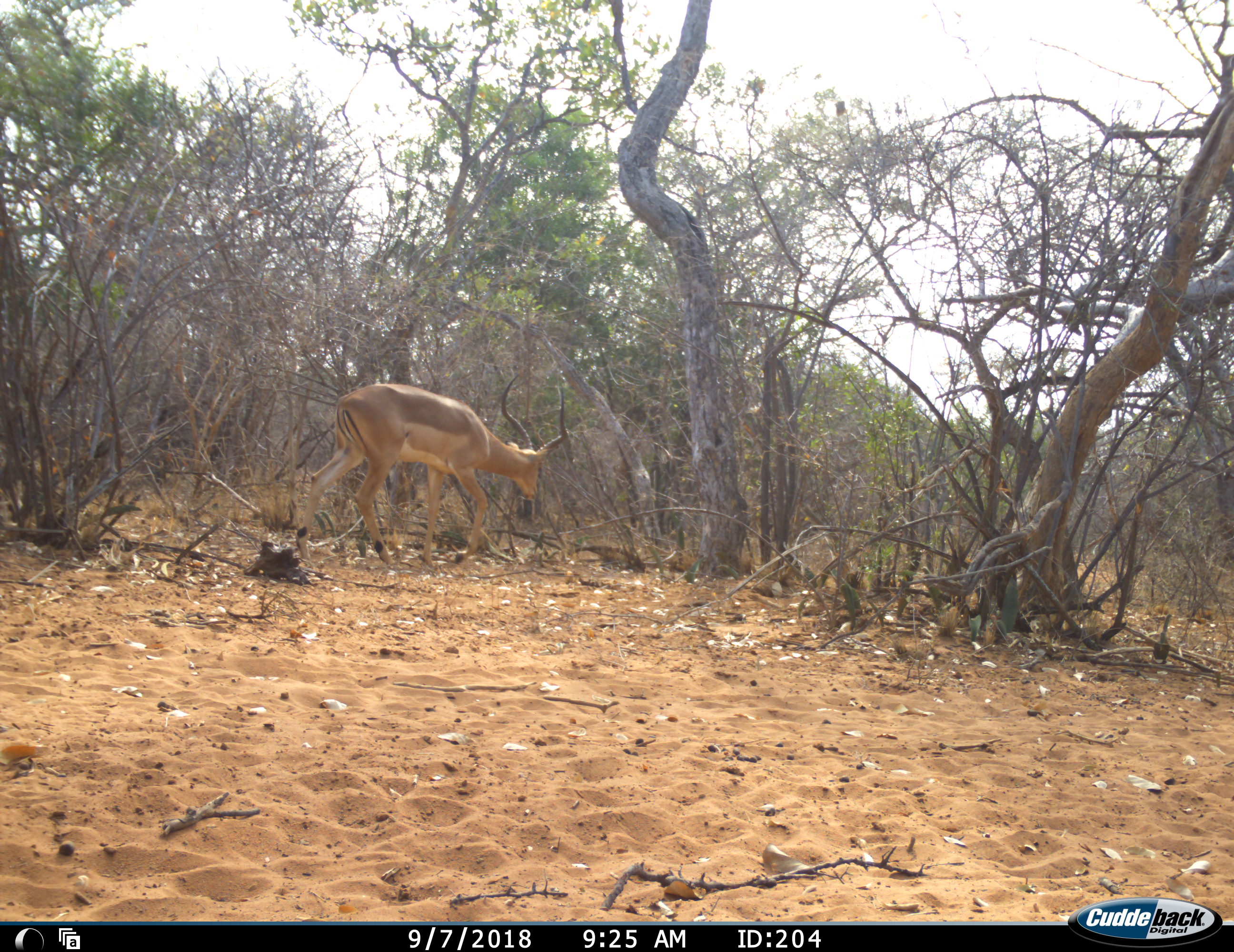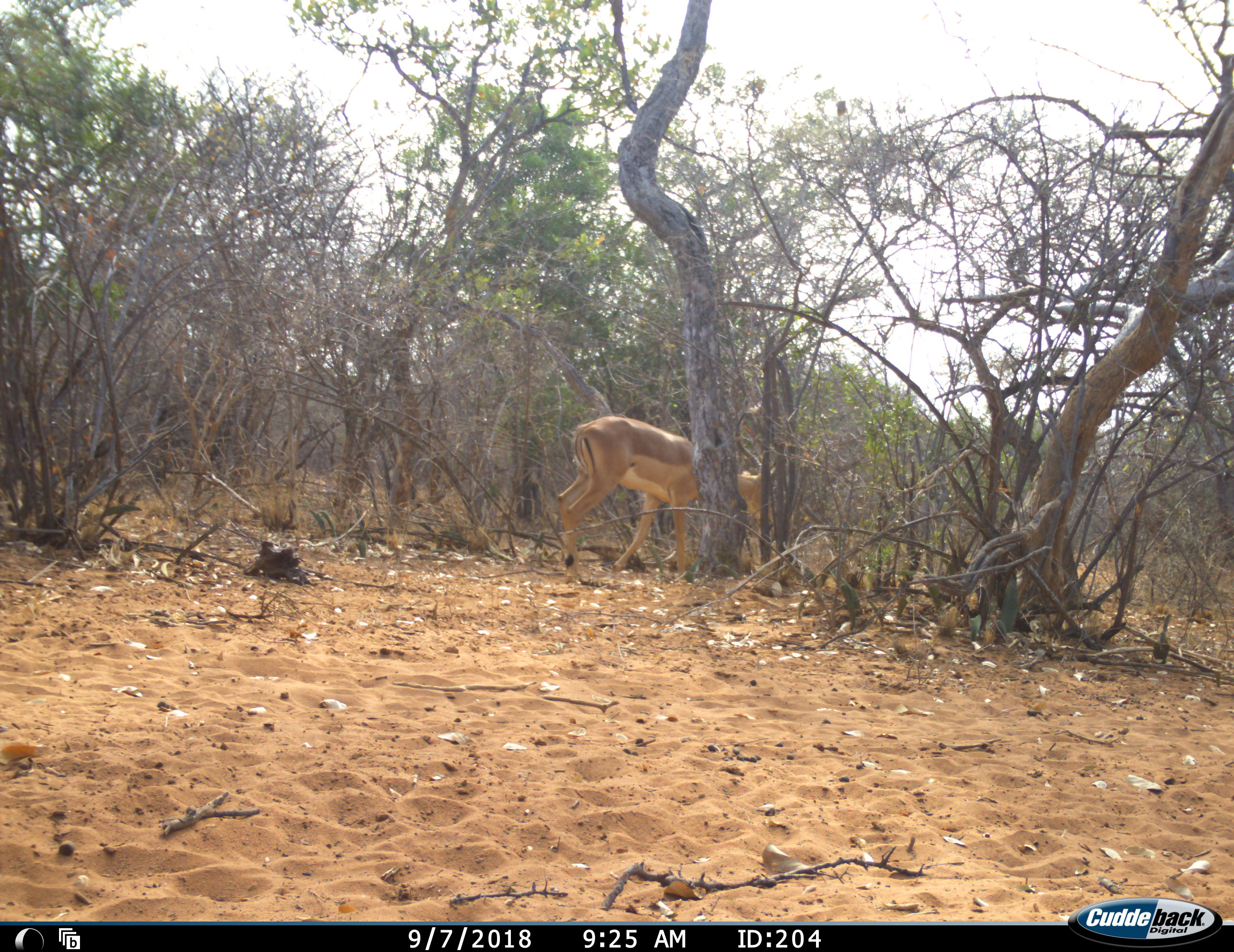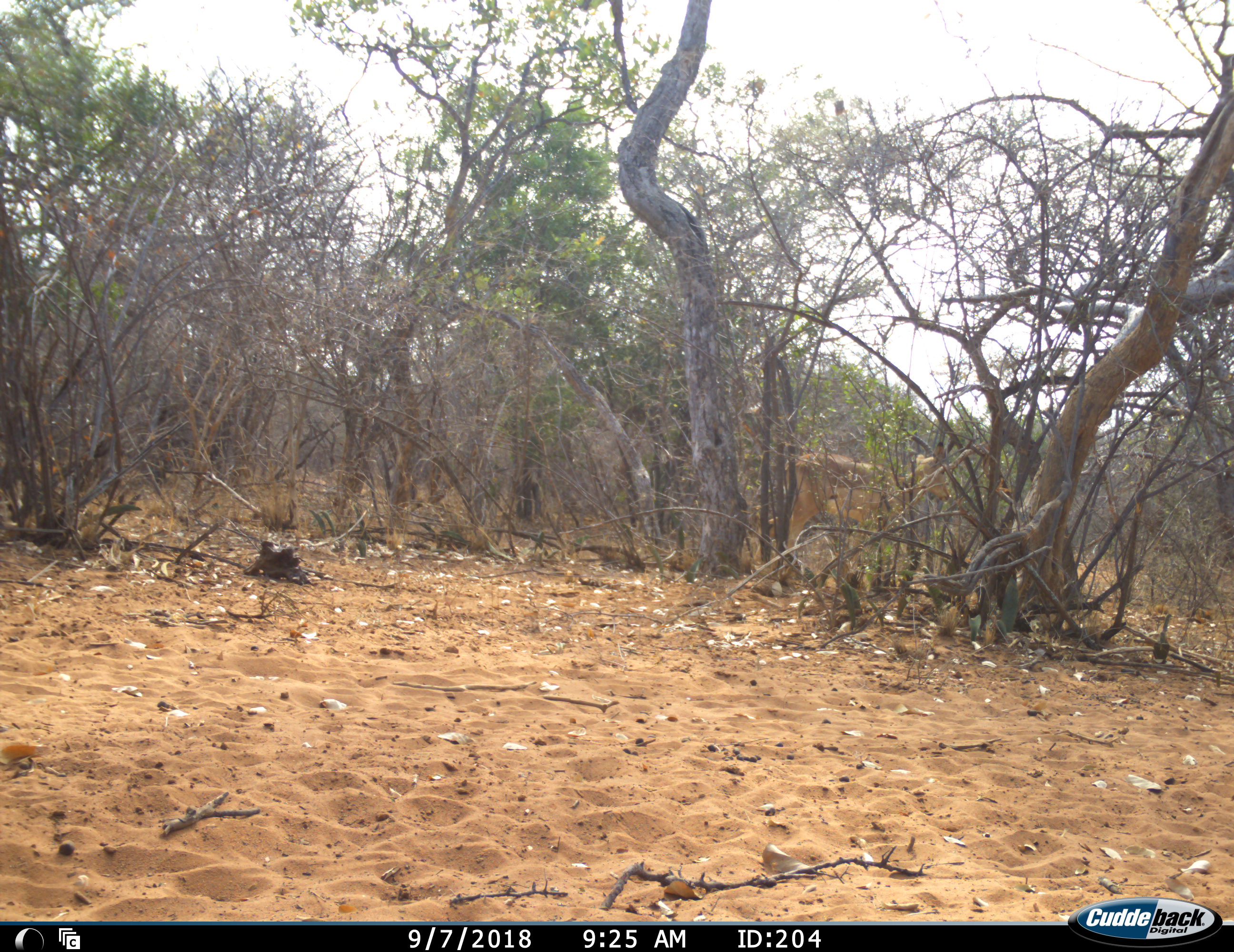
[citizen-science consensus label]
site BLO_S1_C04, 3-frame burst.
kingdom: Animalia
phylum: Chordata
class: Mammalia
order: Artiodactyla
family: Bovidae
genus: Aepyceros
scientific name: Aepyceros melampus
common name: impala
Impala (Aepyceros melampus), count 1. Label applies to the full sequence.